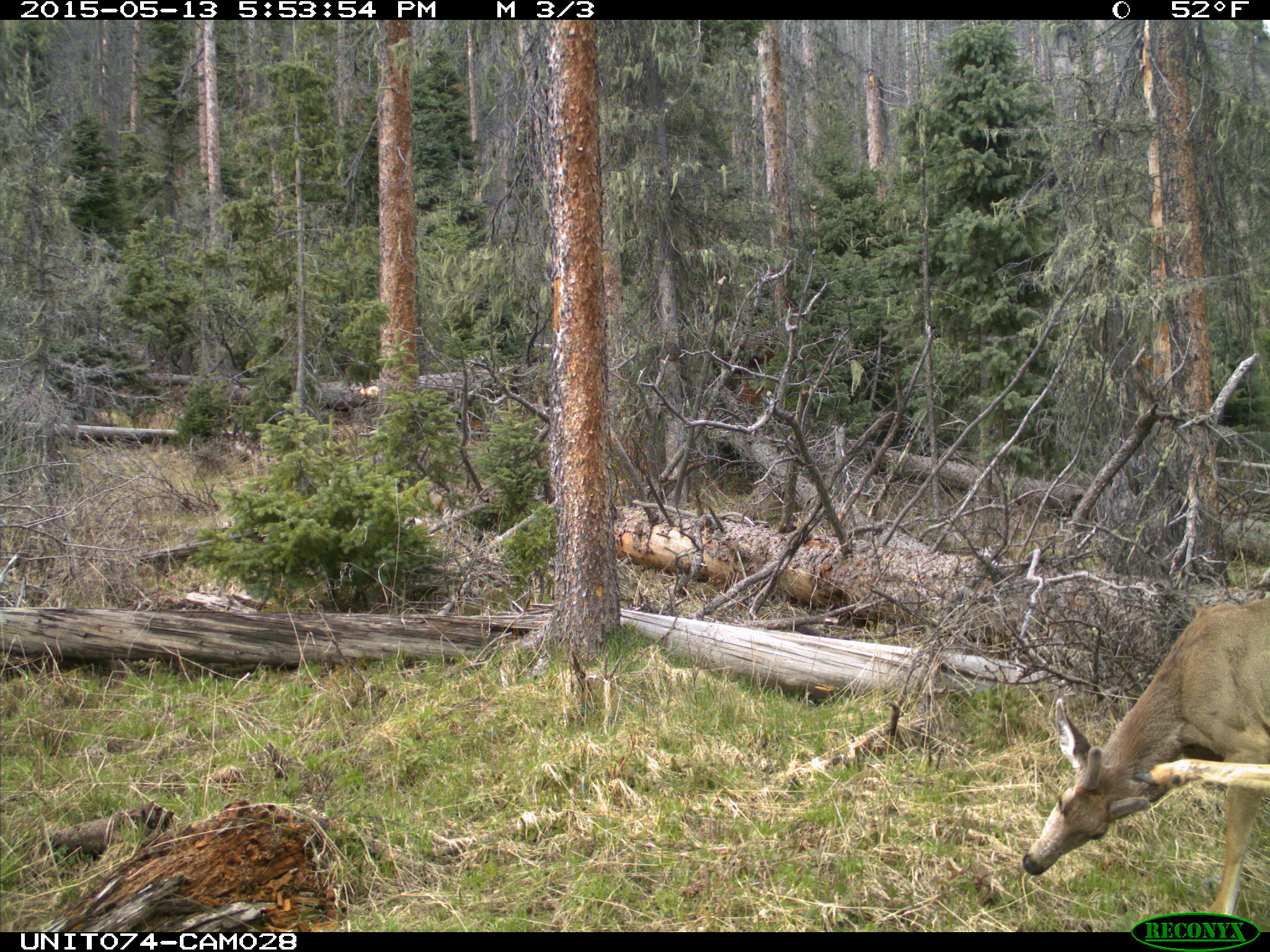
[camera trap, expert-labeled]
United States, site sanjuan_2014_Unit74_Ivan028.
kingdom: Animalia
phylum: Chordata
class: Mammalia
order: Artiodactyla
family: Cervidae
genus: Odocoileus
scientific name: Odocoileus hemionus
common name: mule deer